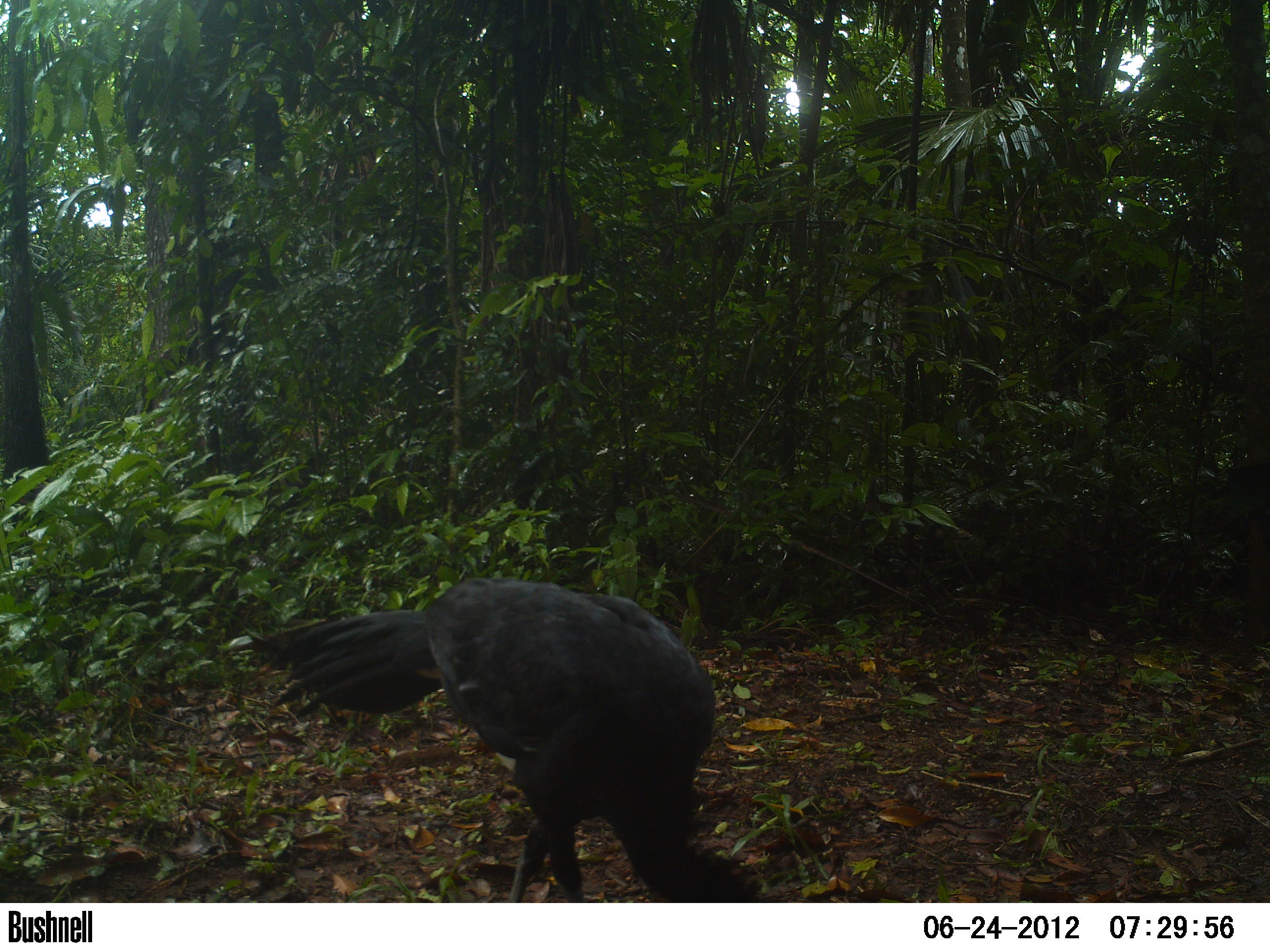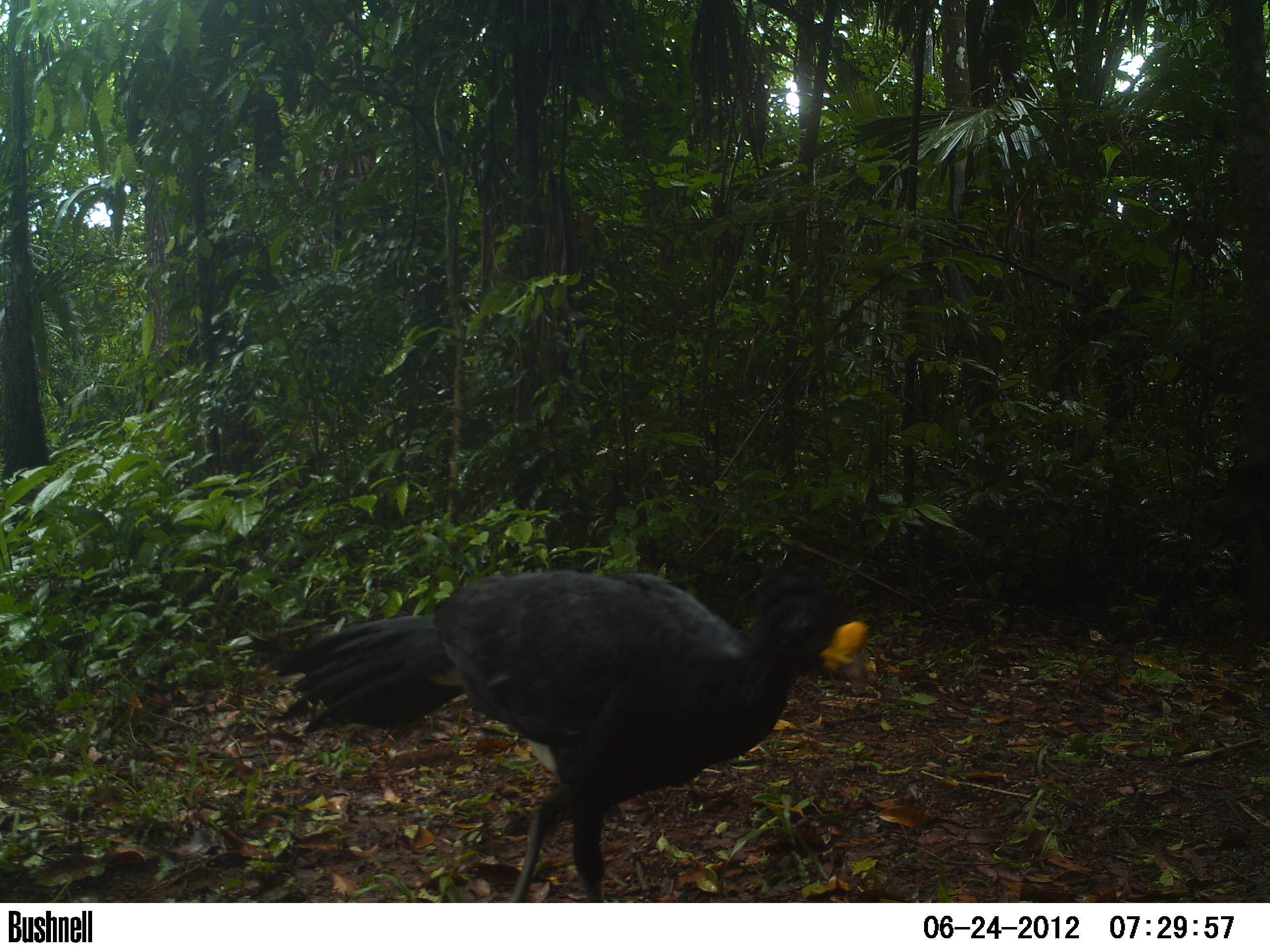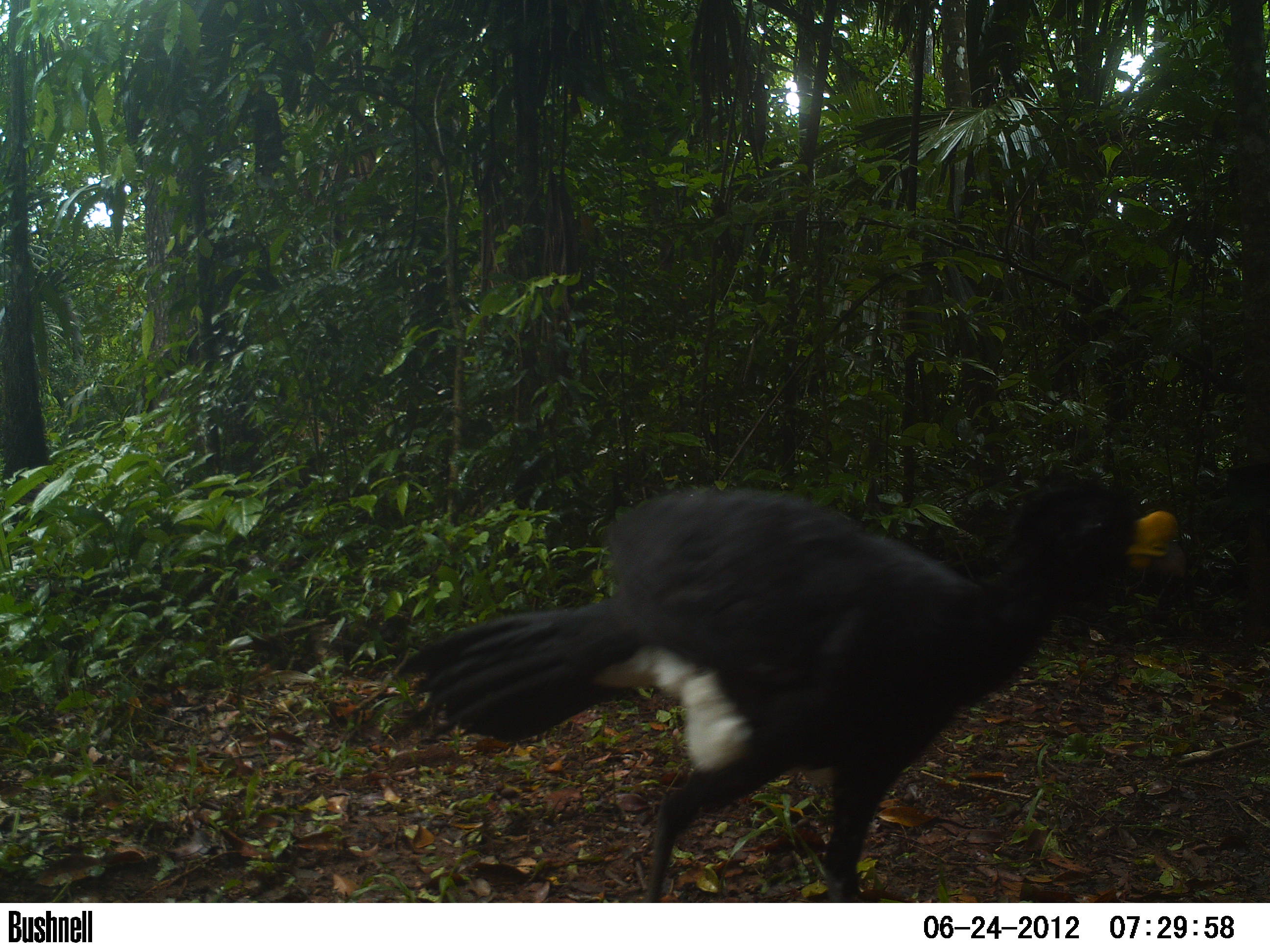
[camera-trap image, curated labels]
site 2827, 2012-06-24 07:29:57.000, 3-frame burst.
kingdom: Animalia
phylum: Chordata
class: Aves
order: Galliformes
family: Cracidae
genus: Crax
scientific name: Crax rubra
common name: great curassow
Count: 1.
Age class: adult.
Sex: male.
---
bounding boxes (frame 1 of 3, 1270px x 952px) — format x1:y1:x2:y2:
crax rubra: 239:573:769:902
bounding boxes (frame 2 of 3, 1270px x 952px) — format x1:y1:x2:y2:
crax rubra: 270:561:870:903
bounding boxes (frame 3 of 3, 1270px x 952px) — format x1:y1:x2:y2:
crax rubra: 393:474:1190:902